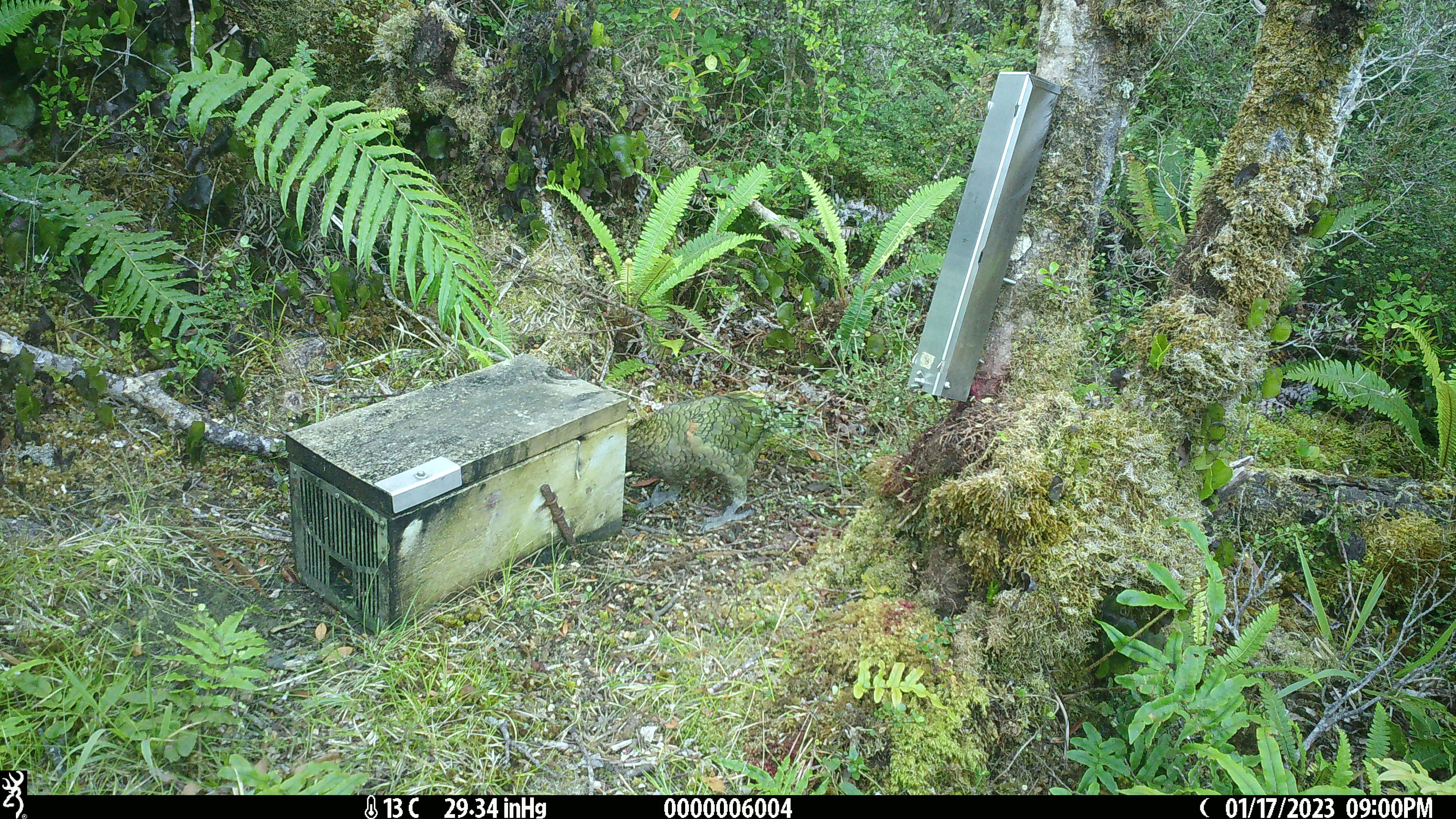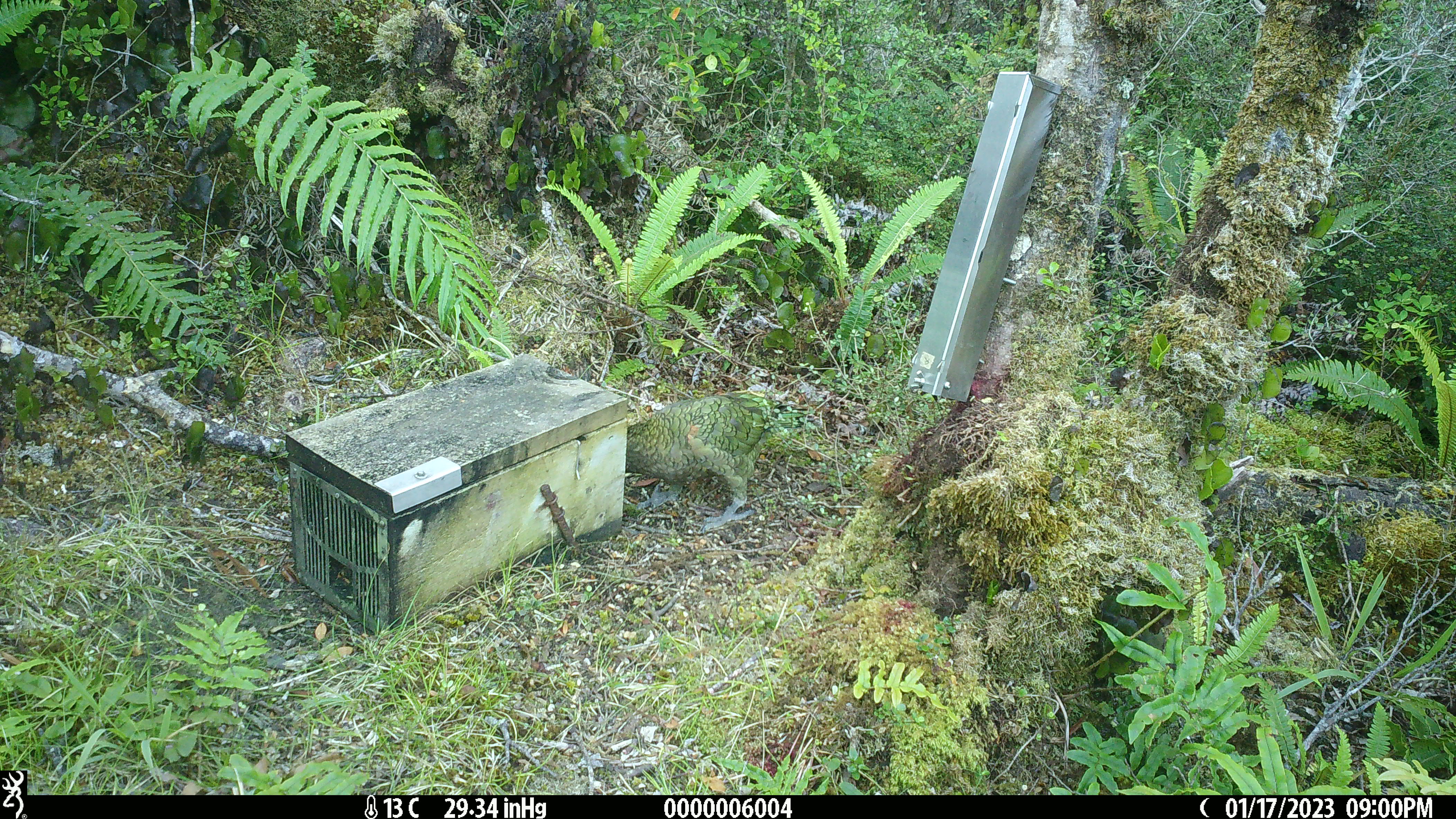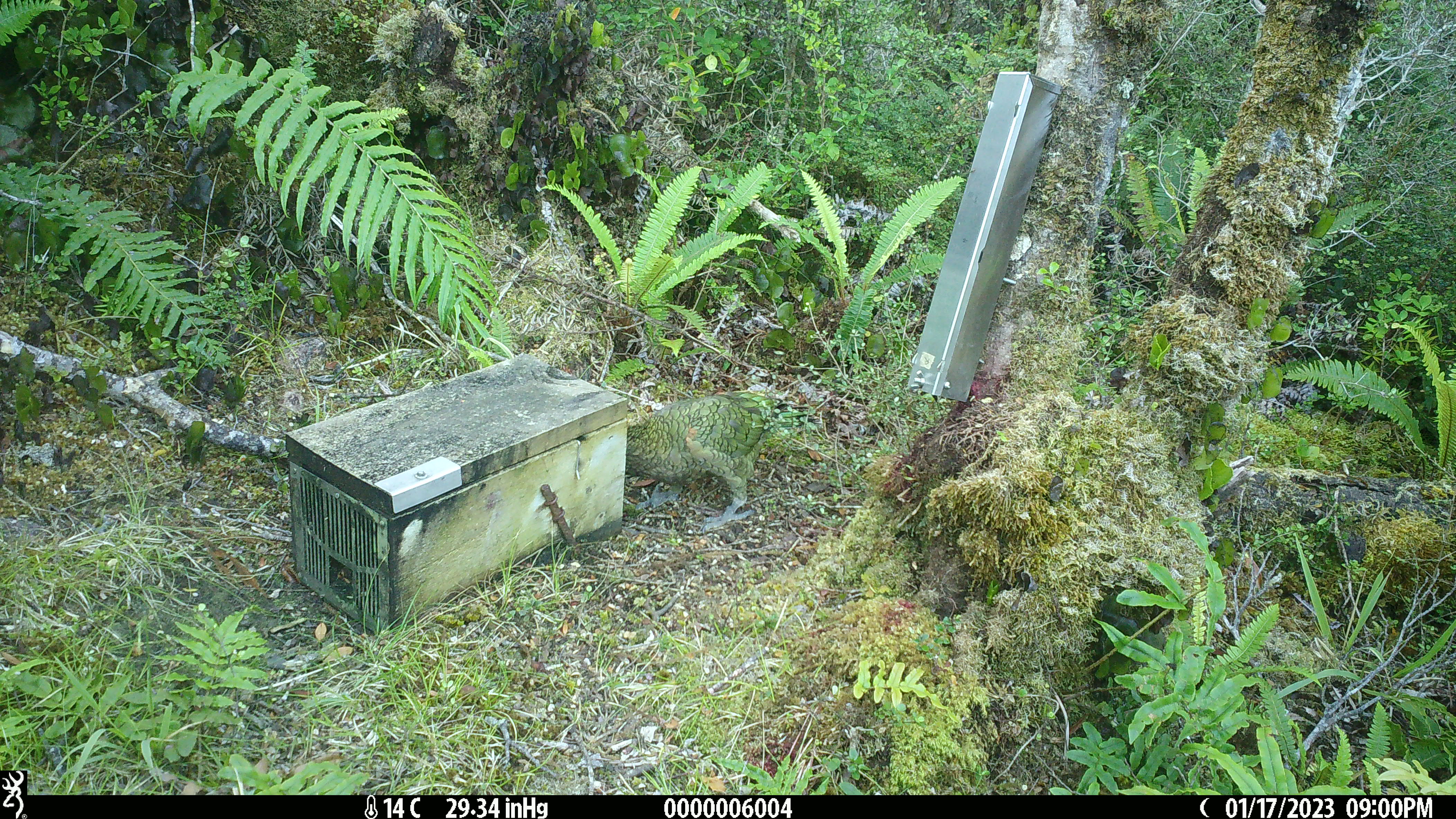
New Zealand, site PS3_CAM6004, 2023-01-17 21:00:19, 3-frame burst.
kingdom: Animalia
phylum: Chordata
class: Aves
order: Psittaciformes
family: Strigopidae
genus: Nestor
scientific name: Nestor notabilis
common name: kea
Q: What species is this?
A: Kea (Nestor notabilis).